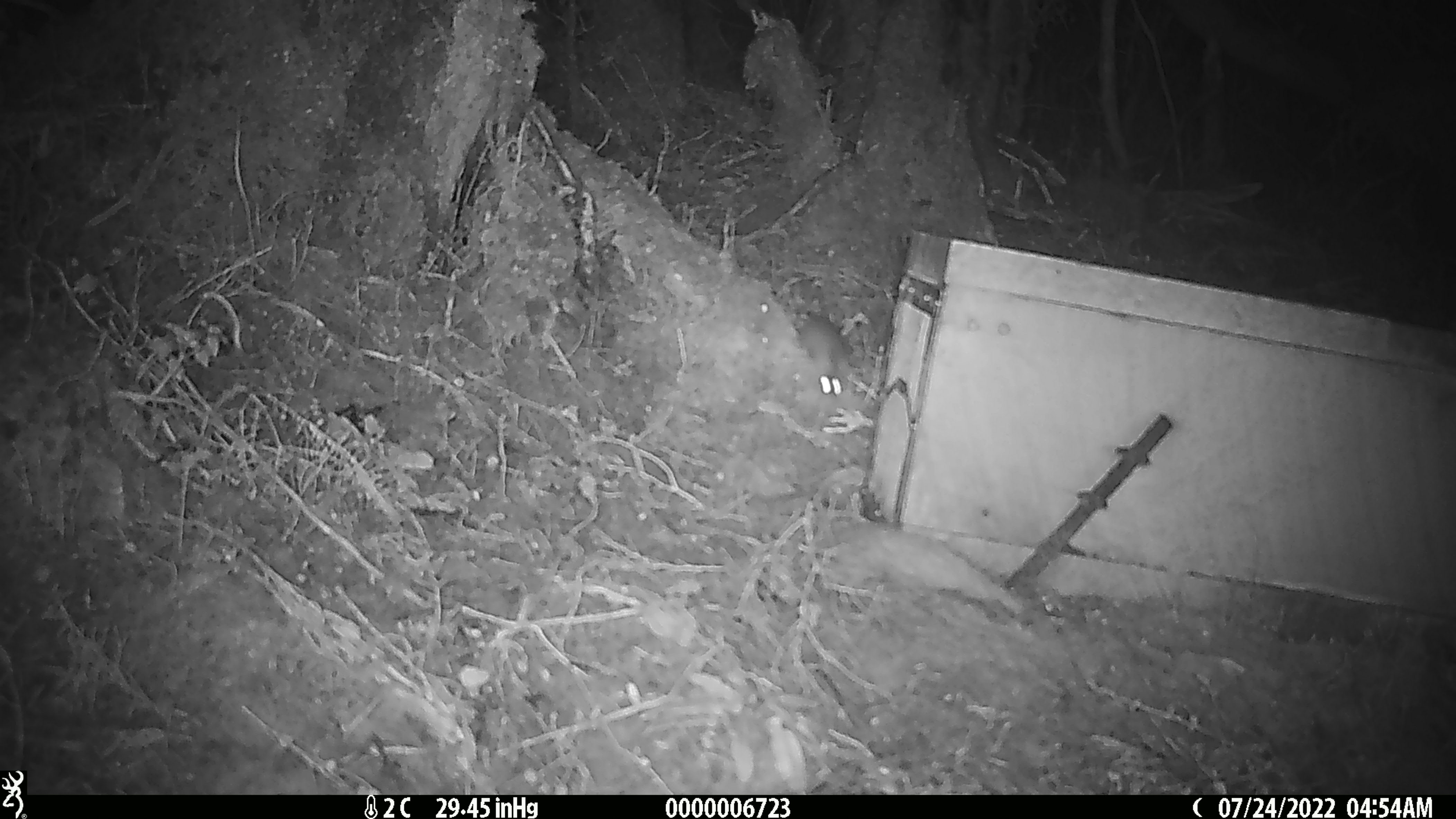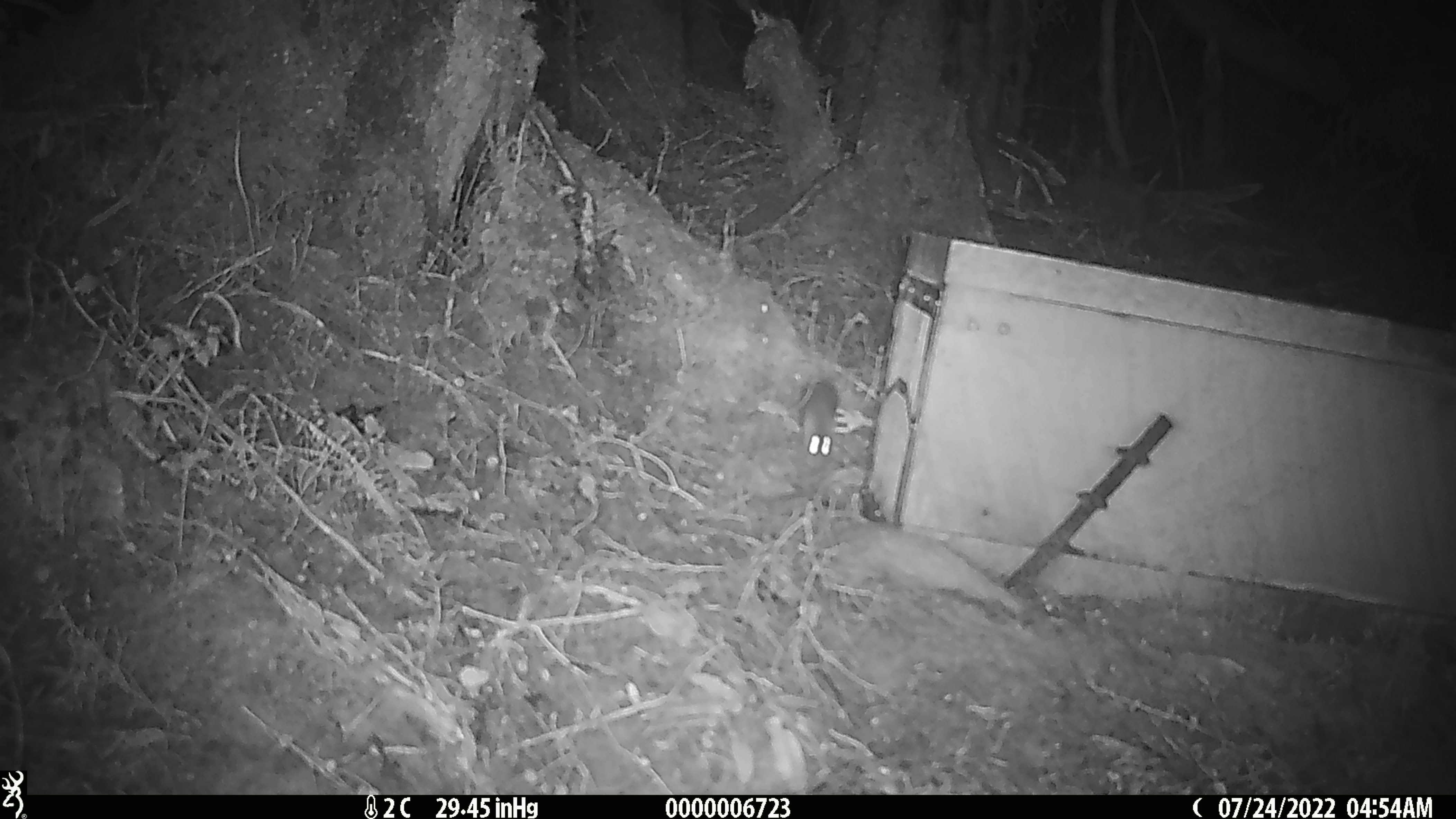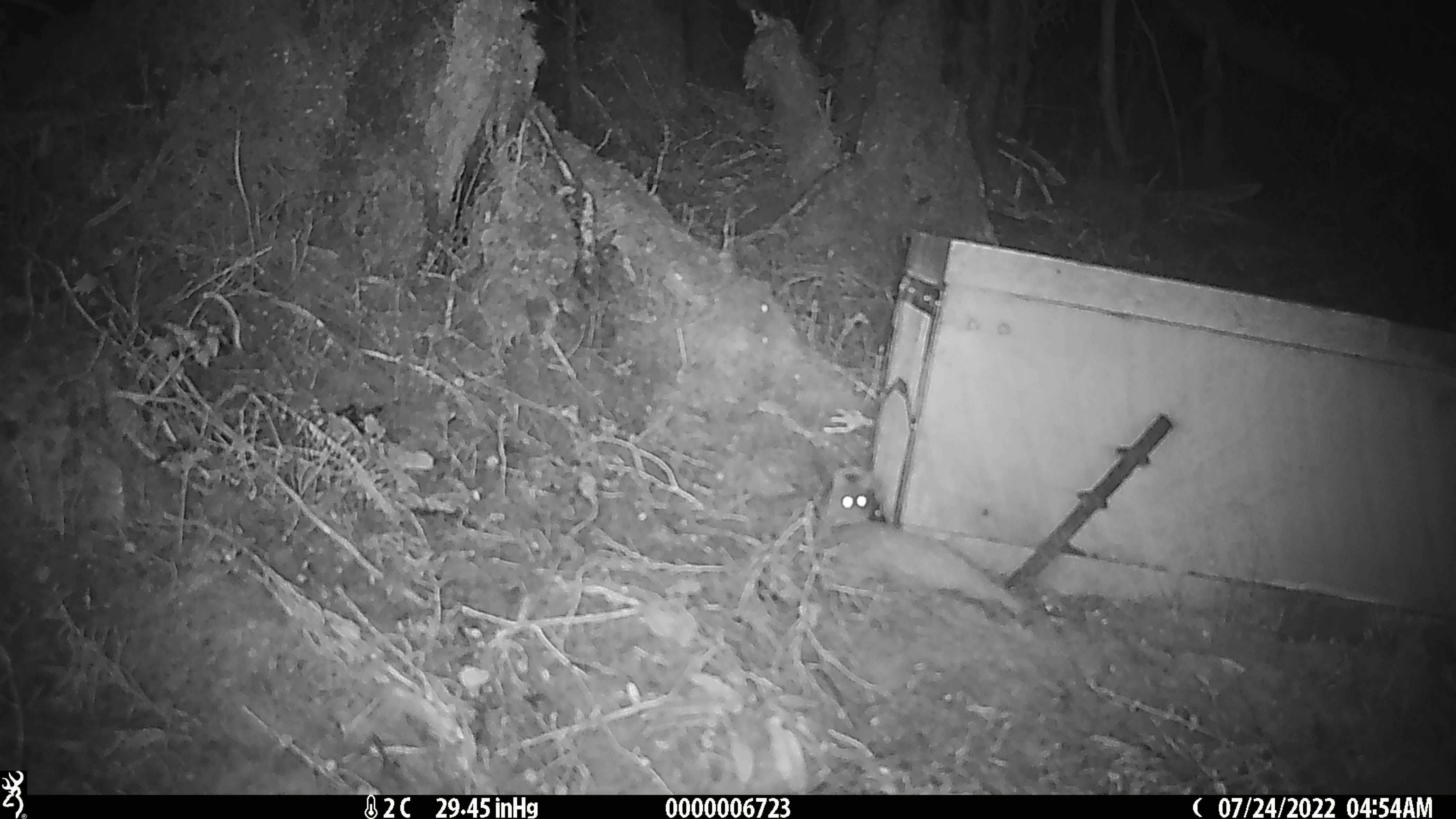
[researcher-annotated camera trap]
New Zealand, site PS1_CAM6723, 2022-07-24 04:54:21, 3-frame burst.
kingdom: Animalia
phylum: Chordata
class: Mammalia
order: Rodentia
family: Muridae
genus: Mus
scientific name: Mus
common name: mouse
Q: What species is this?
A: Mouse (Mus).